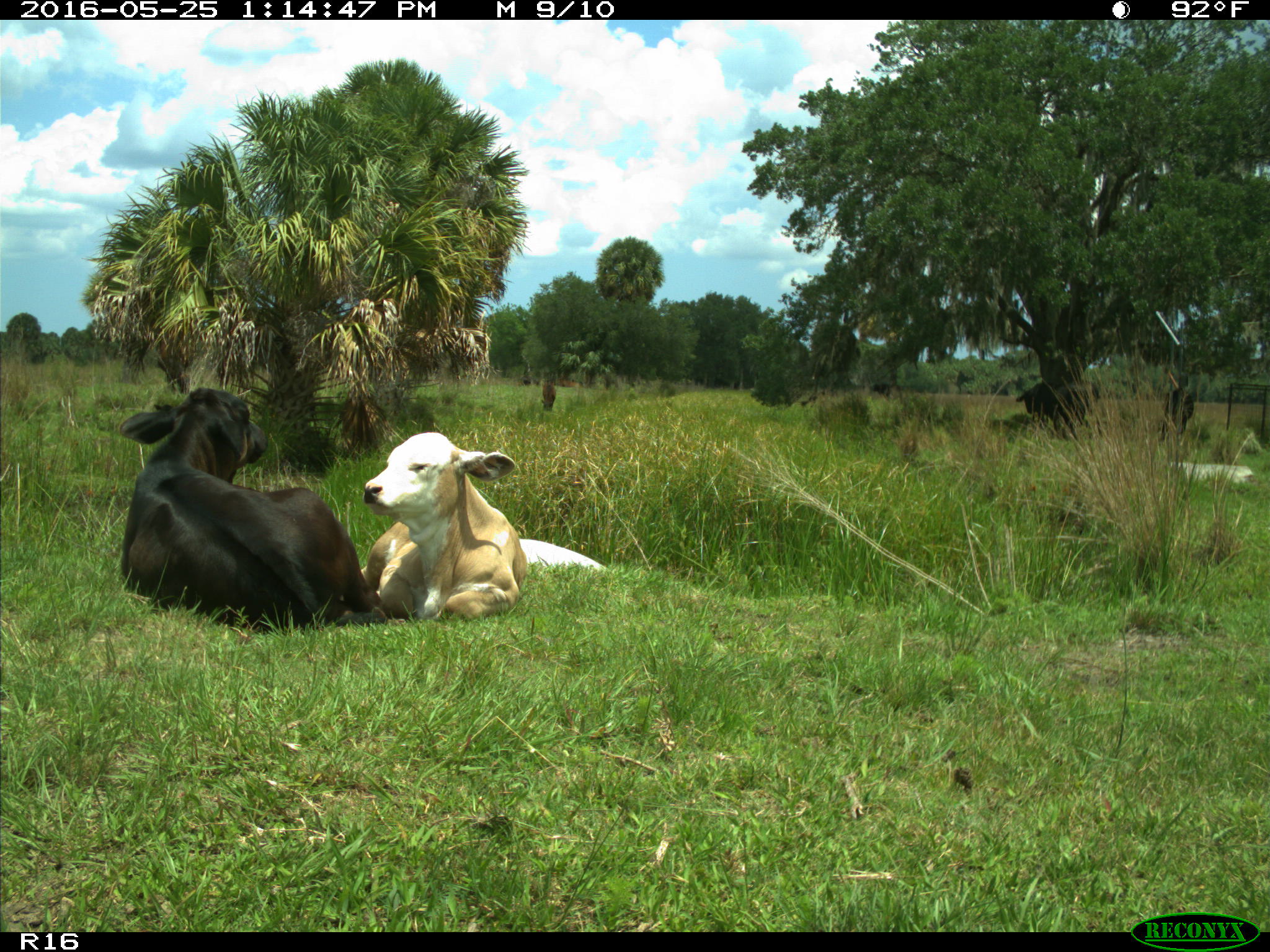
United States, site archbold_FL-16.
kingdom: Animalia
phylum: Chordata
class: Mammalia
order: Artiodactyla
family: Bovidae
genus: Bos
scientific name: Bos taurus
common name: domestic cow